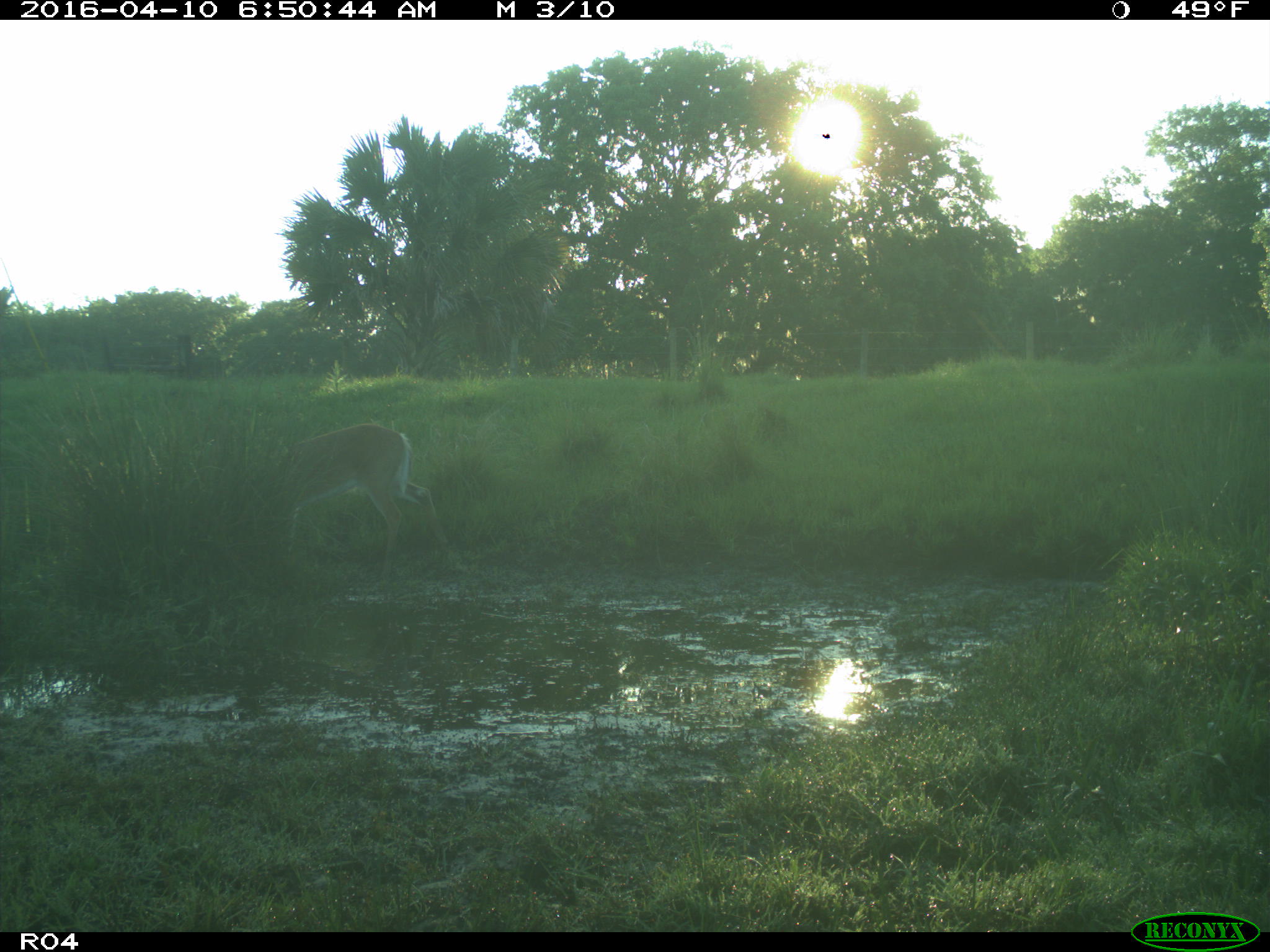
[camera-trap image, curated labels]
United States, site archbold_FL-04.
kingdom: Animalia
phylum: Chordata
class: Mammalia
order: Artiodactyla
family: Cervidae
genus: Odocoileus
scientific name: Odocoileus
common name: deer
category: unidentified deer